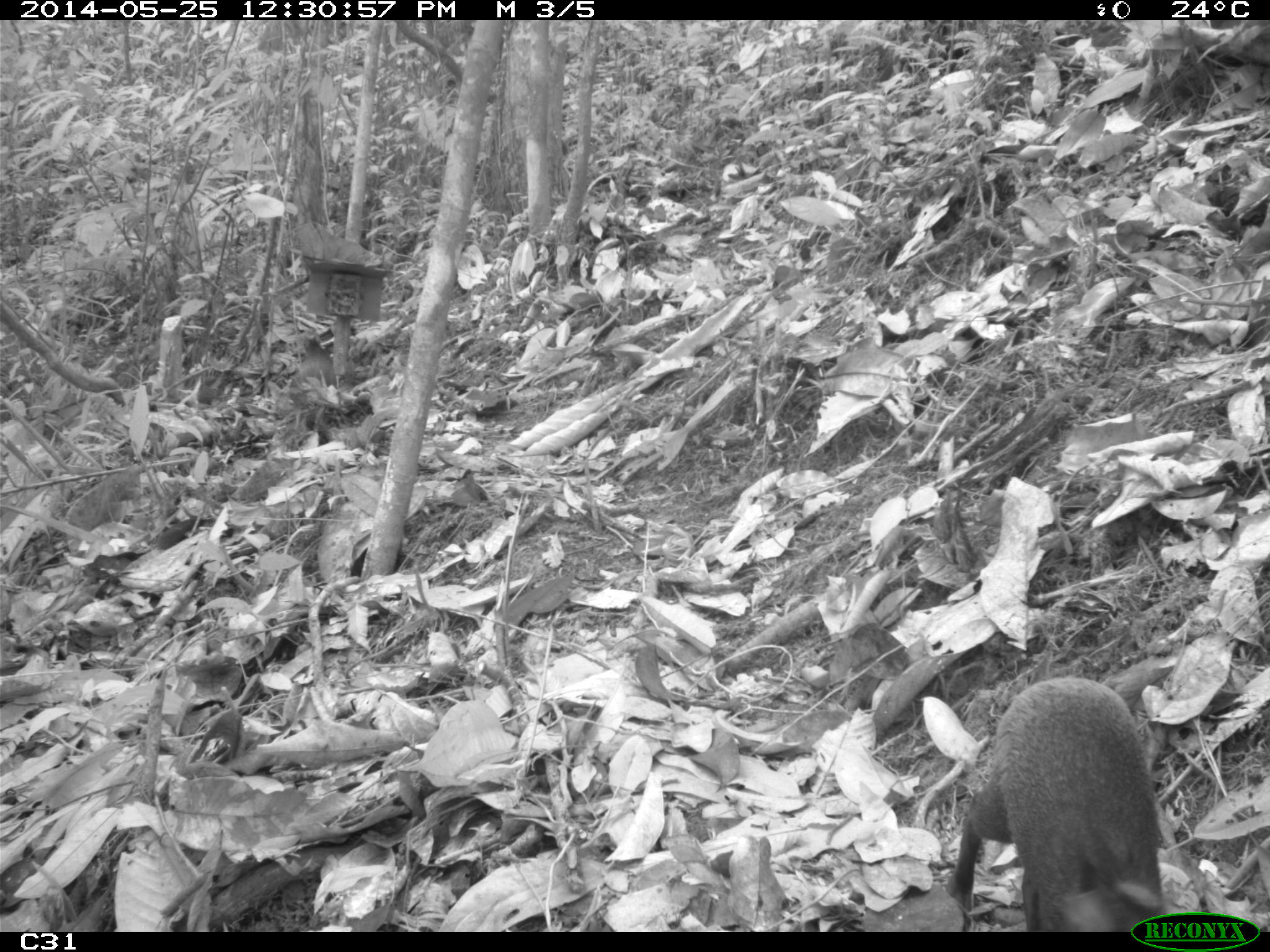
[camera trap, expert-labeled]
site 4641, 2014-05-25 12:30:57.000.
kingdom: Animalia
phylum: Chordata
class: Mammalia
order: Rodentia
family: Dasyproctidae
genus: Dasyprocta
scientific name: Dasyprocta leporina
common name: red-rumped agouti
Dasyprocta leporina (red-rumped agouti), count 3, age adult, sex female.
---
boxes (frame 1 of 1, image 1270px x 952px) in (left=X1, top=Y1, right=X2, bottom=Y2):
dasyprocta leporina: (left=944, top=677, right=1167, bottom=932)